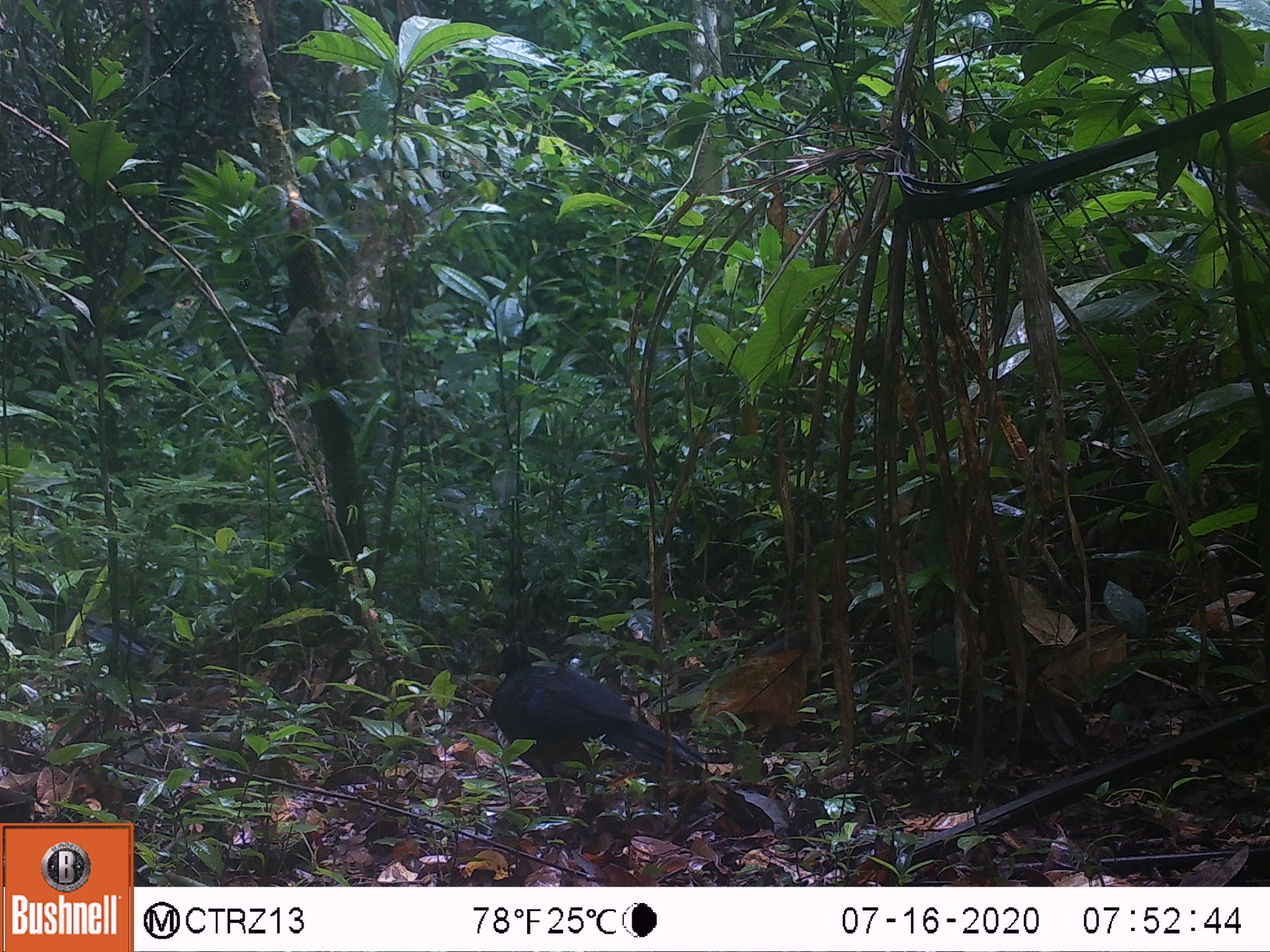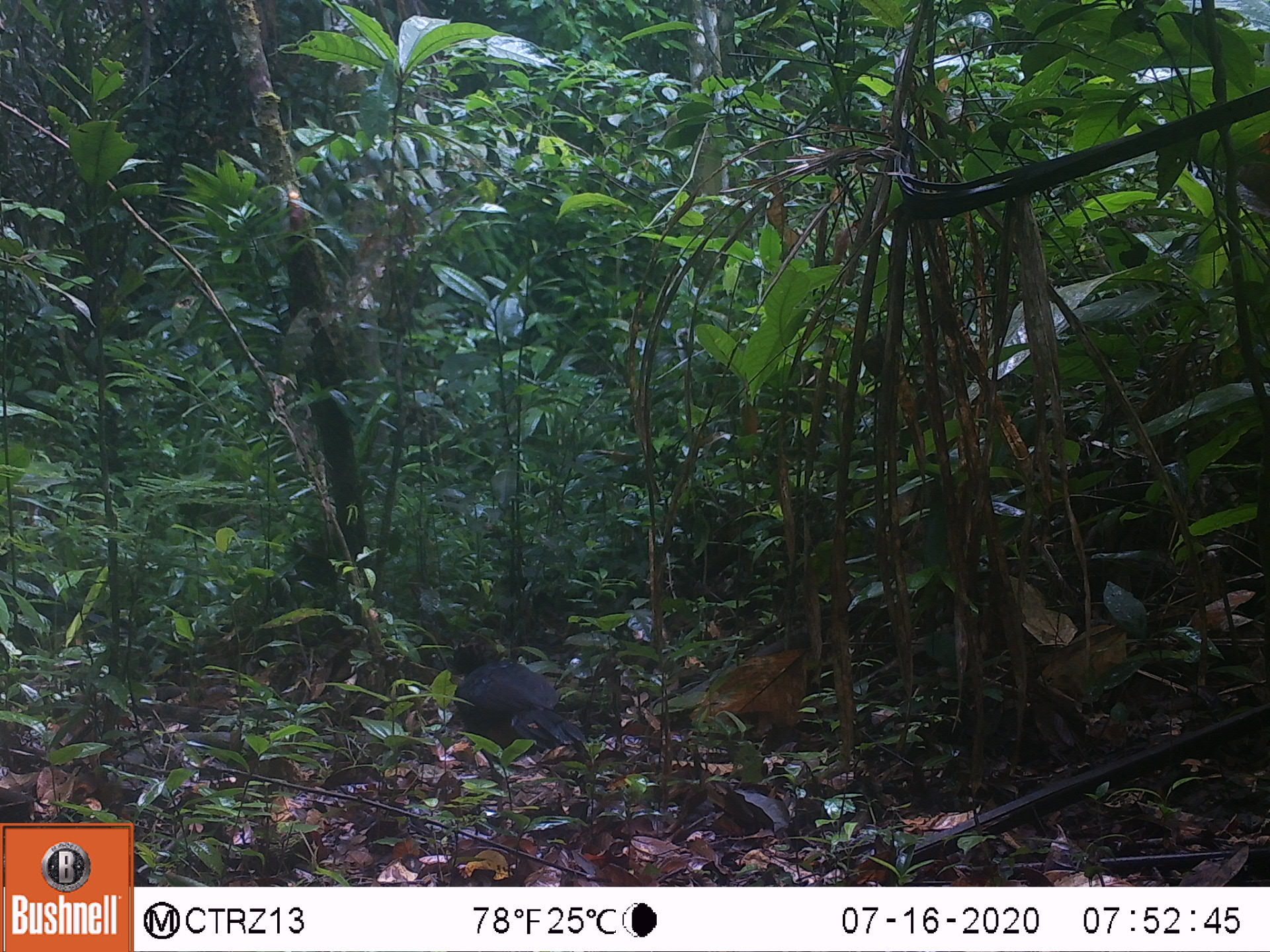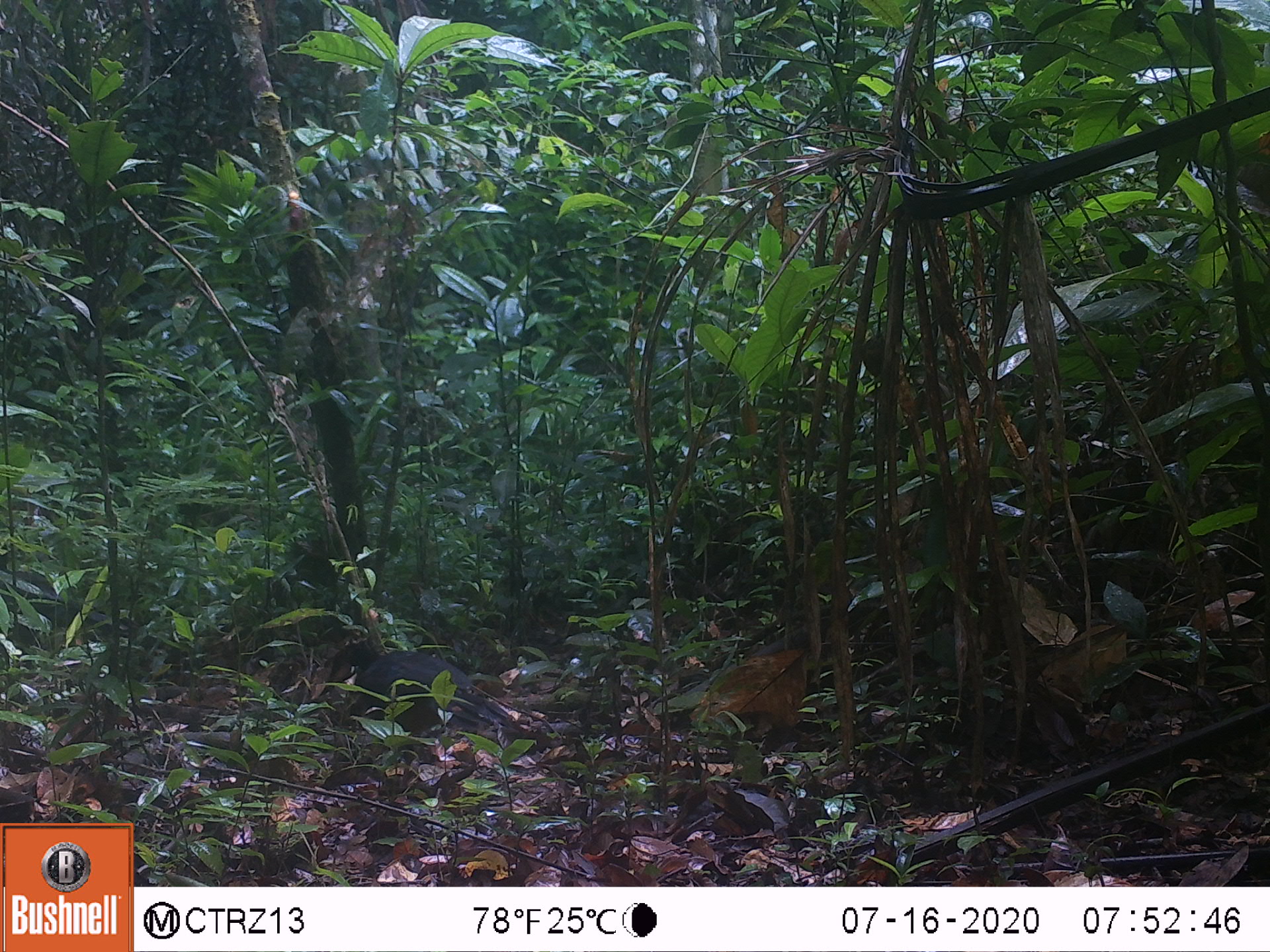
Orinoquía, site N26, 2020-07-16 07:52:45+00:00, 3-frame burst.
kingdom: Animalia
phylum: Chordata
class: Aves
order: Galliformes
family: Cracidae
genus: Mitu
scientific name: Mitu salvini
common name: salvin's currasow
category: salvins curassow